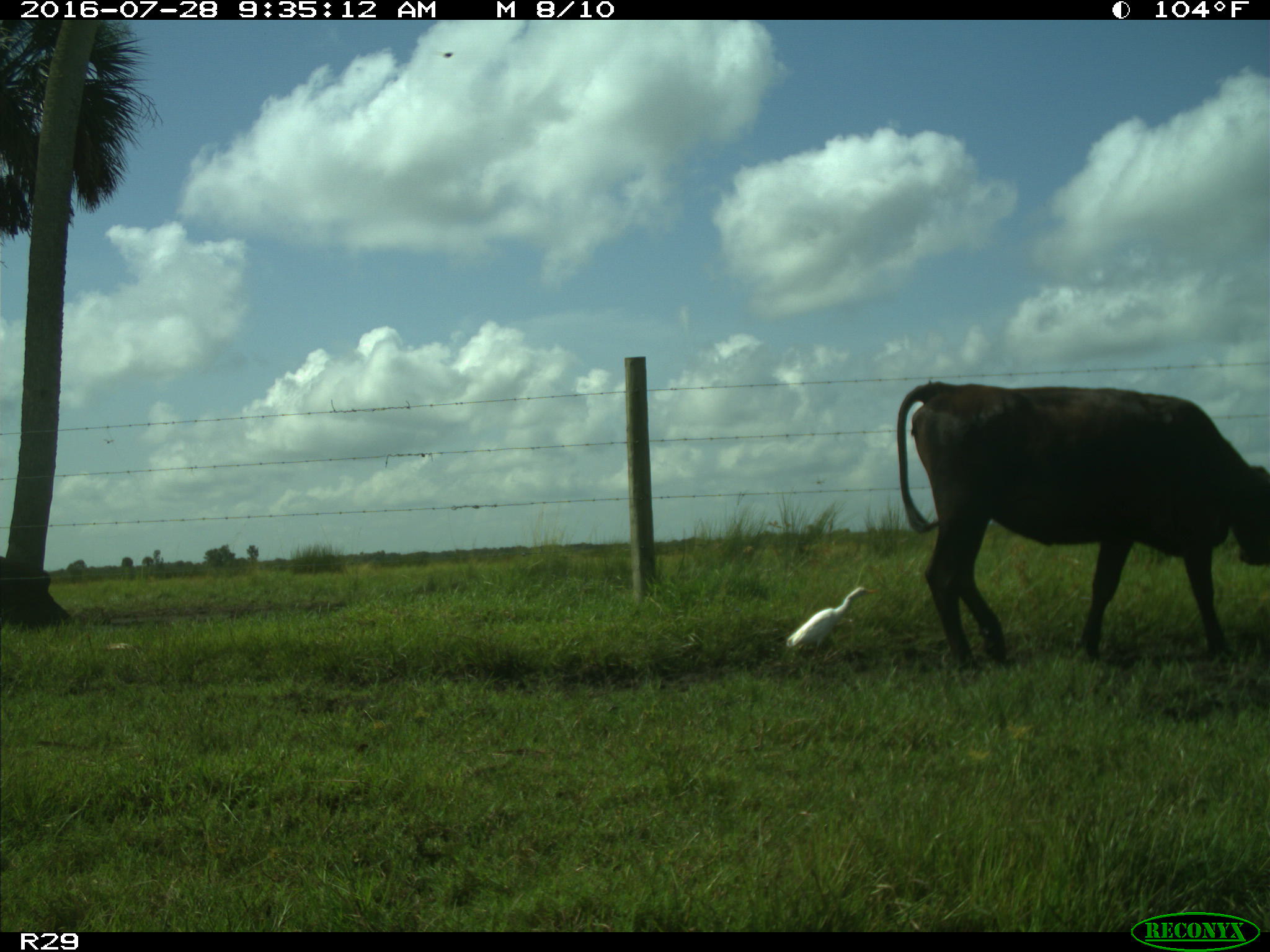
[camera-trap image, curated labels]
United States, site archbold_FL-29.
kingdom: Animalia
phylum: Chordata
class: Mammalia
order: Artiodactyla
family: Bovidae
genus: Bos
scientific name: Bos taurus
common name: domestic cow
Bos taurus (domestic cow).